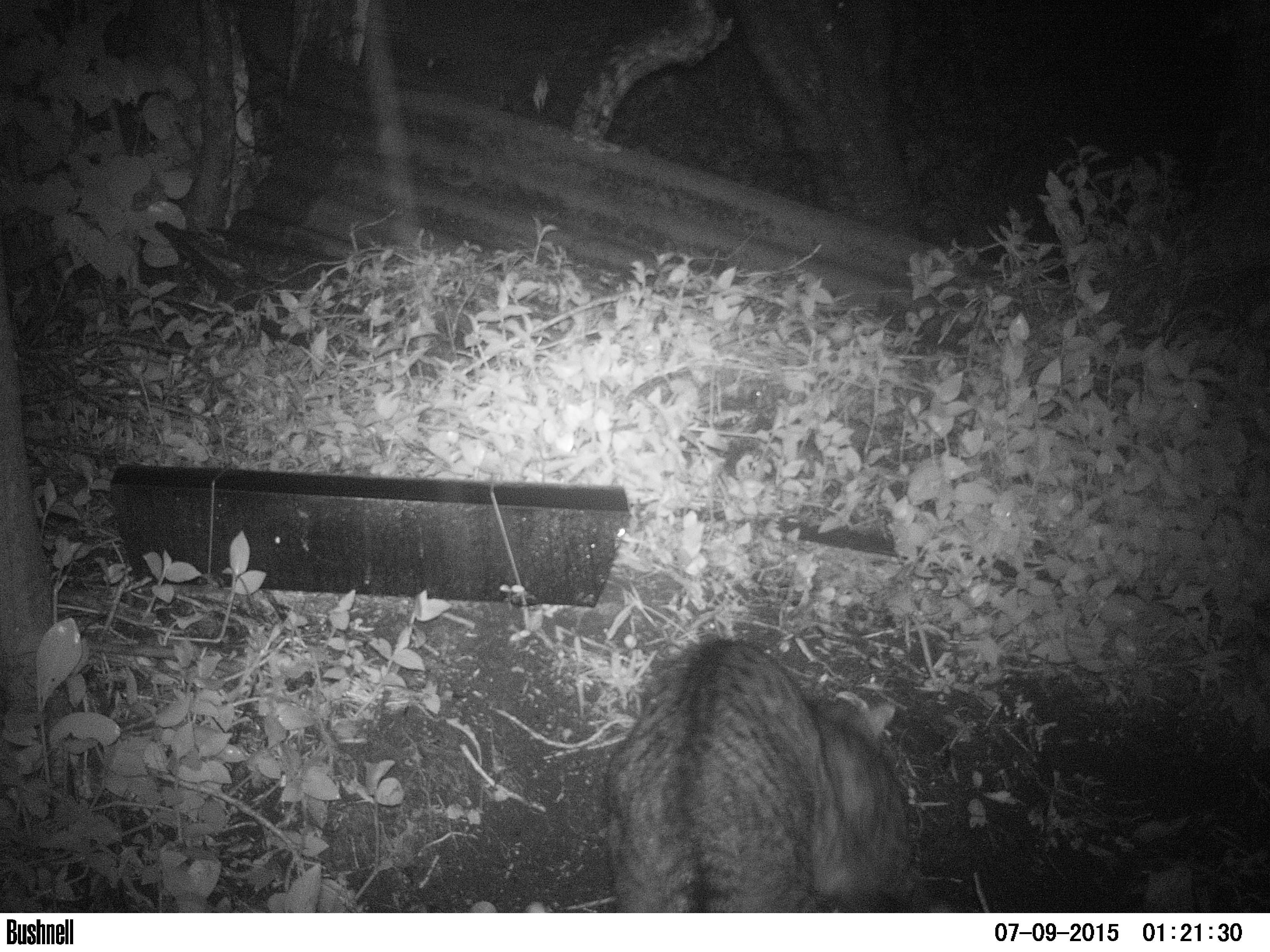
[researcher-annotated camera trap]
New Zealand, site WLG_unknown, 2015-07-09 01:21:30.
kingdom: Animalia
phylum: Chordata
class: Mammalia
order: Carnivora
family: Felidae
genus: Felis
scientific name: Felis catus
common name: domestic cat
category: cat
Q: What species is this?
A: Cat (domestic cat) (Felis catus).